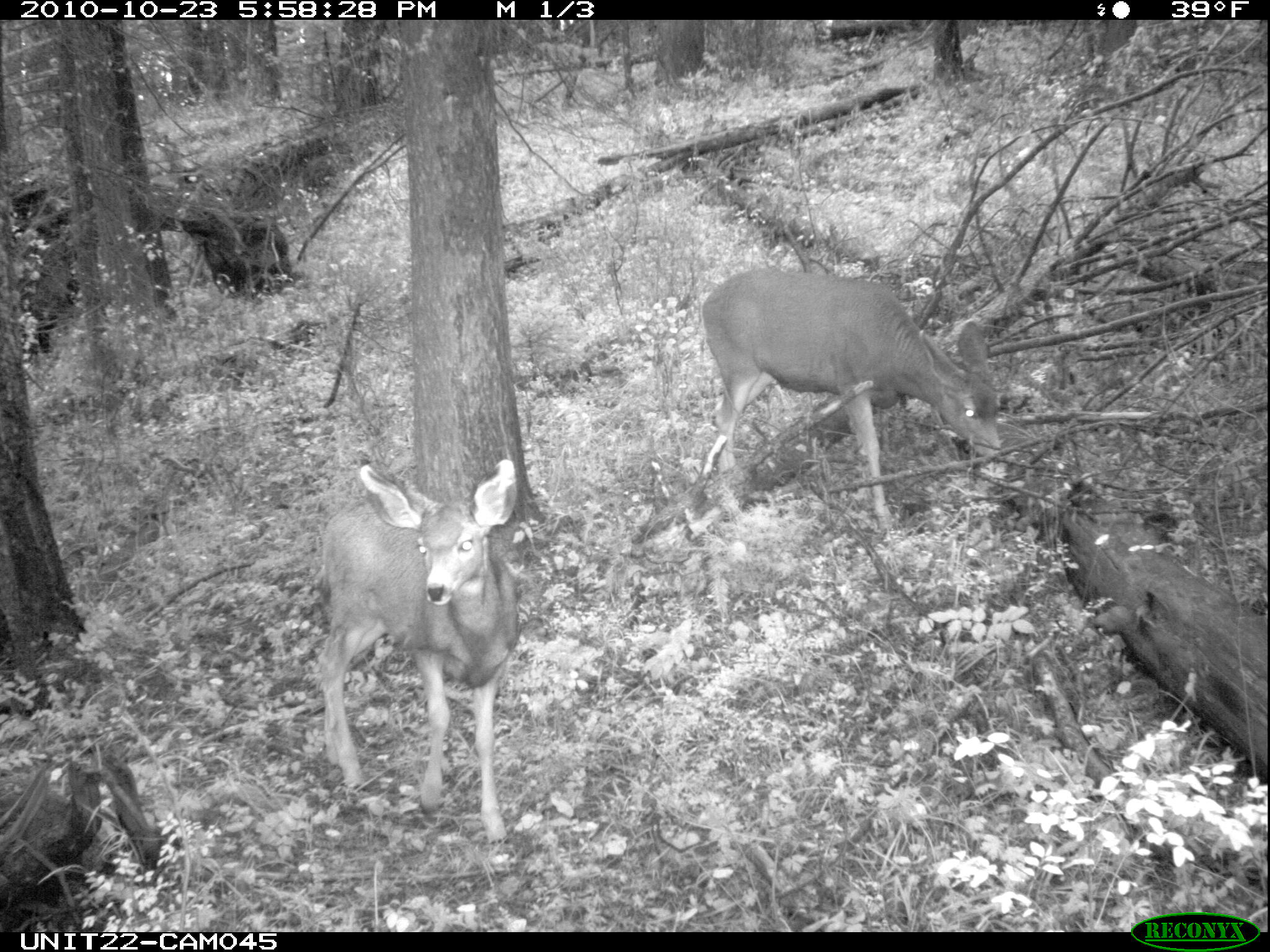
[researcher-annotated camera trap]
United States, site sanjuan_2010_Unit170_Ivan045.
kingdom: Animalia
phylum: Chordata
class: Mammalia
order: Artiodactyla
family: Cervidae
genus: Odocoileus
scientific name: Odocoileus hemionus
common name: mule deer